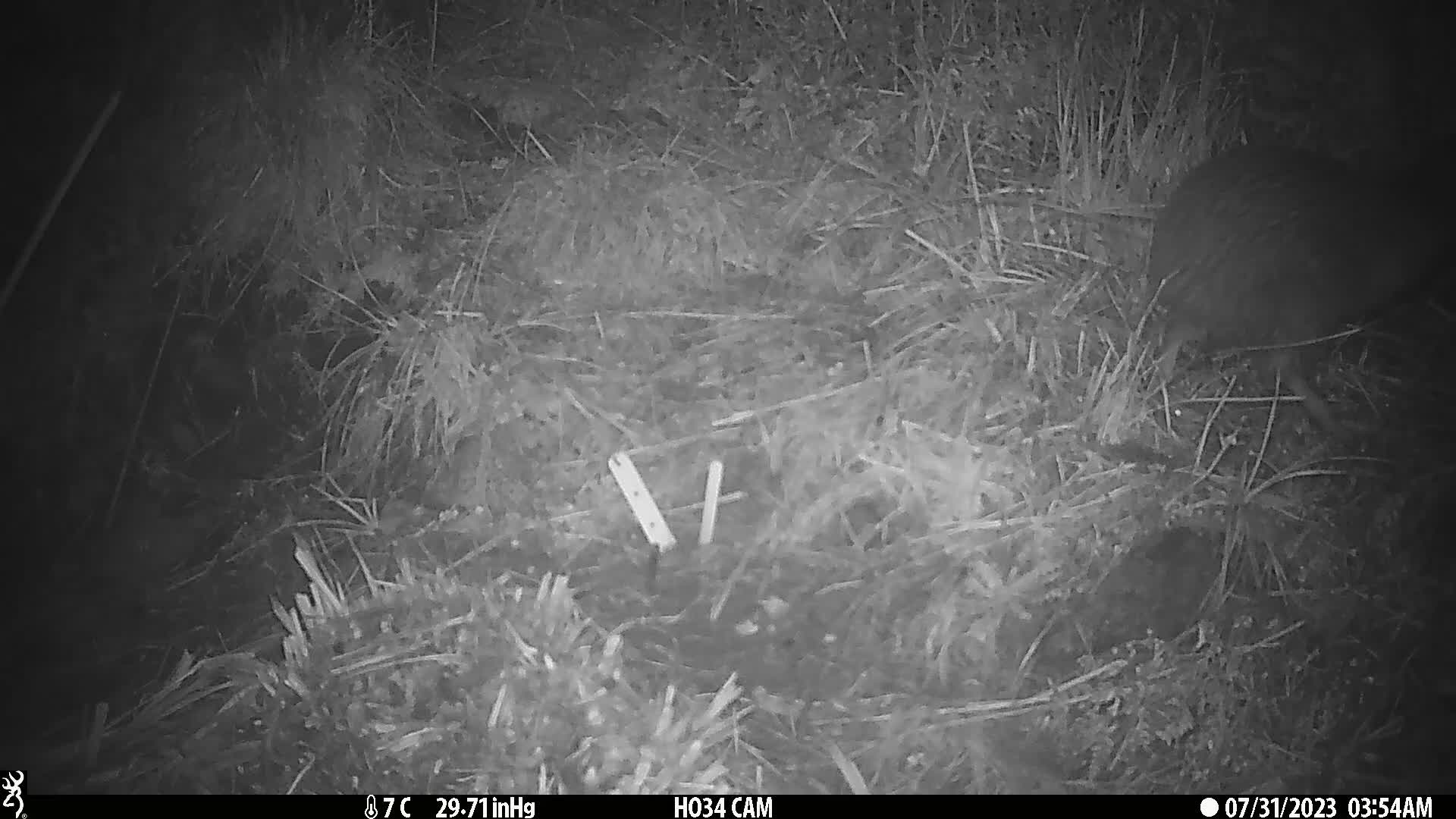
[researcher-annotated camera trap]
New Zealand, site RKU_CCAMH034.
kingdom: Animalia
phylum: Chordata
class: Aves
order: Apterygiformes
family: Apterygidae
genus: Apteryx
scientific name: Apteryx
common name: kiwi